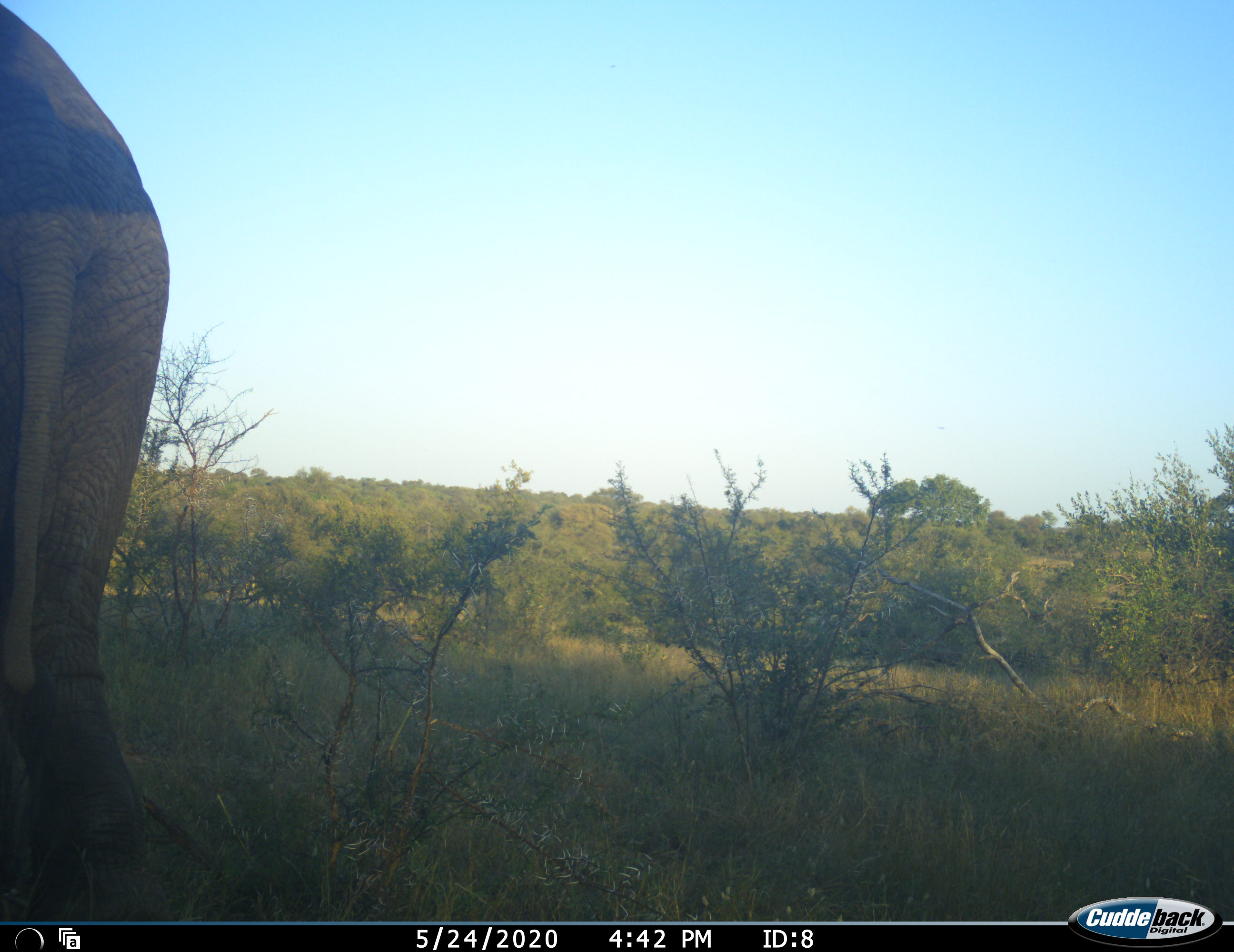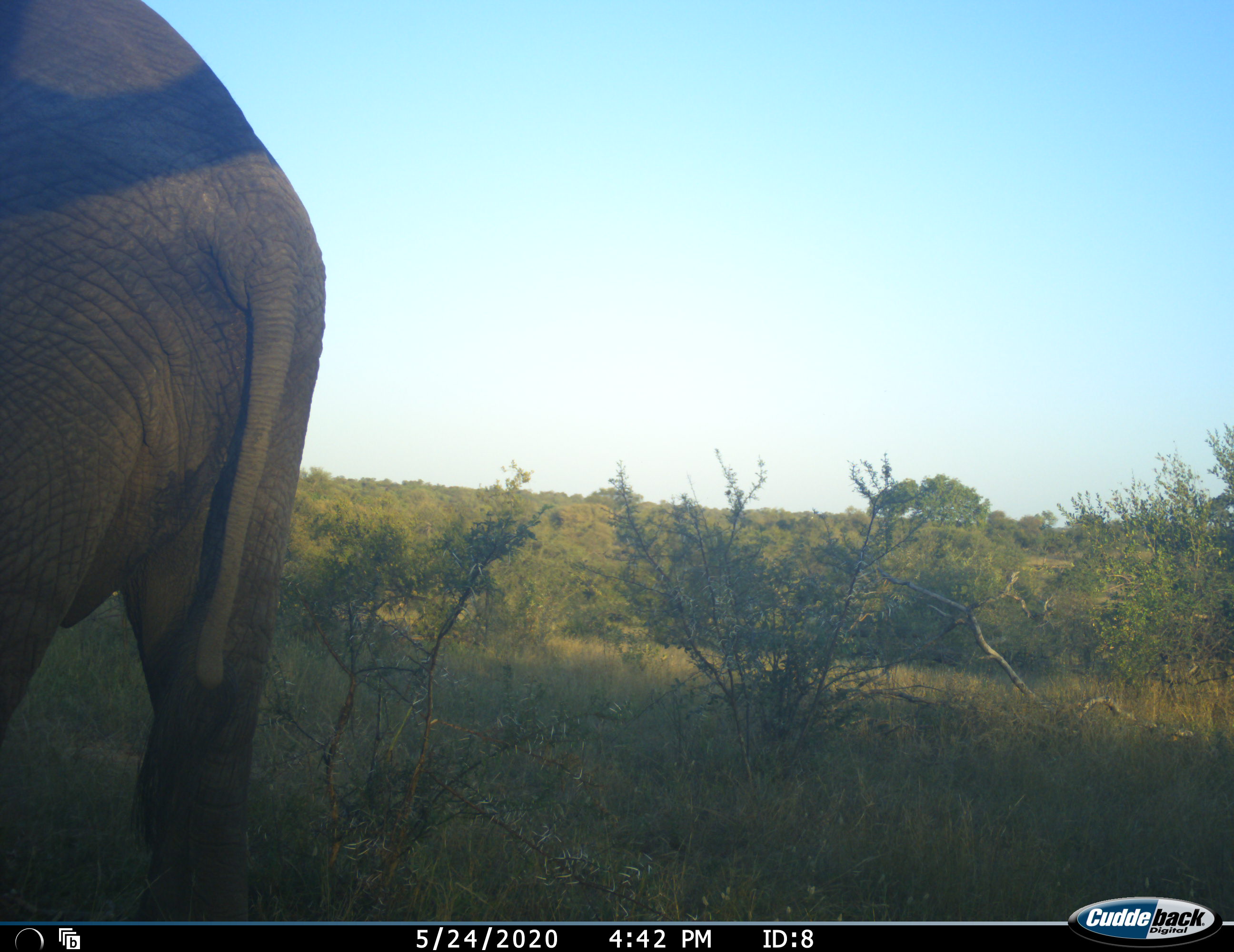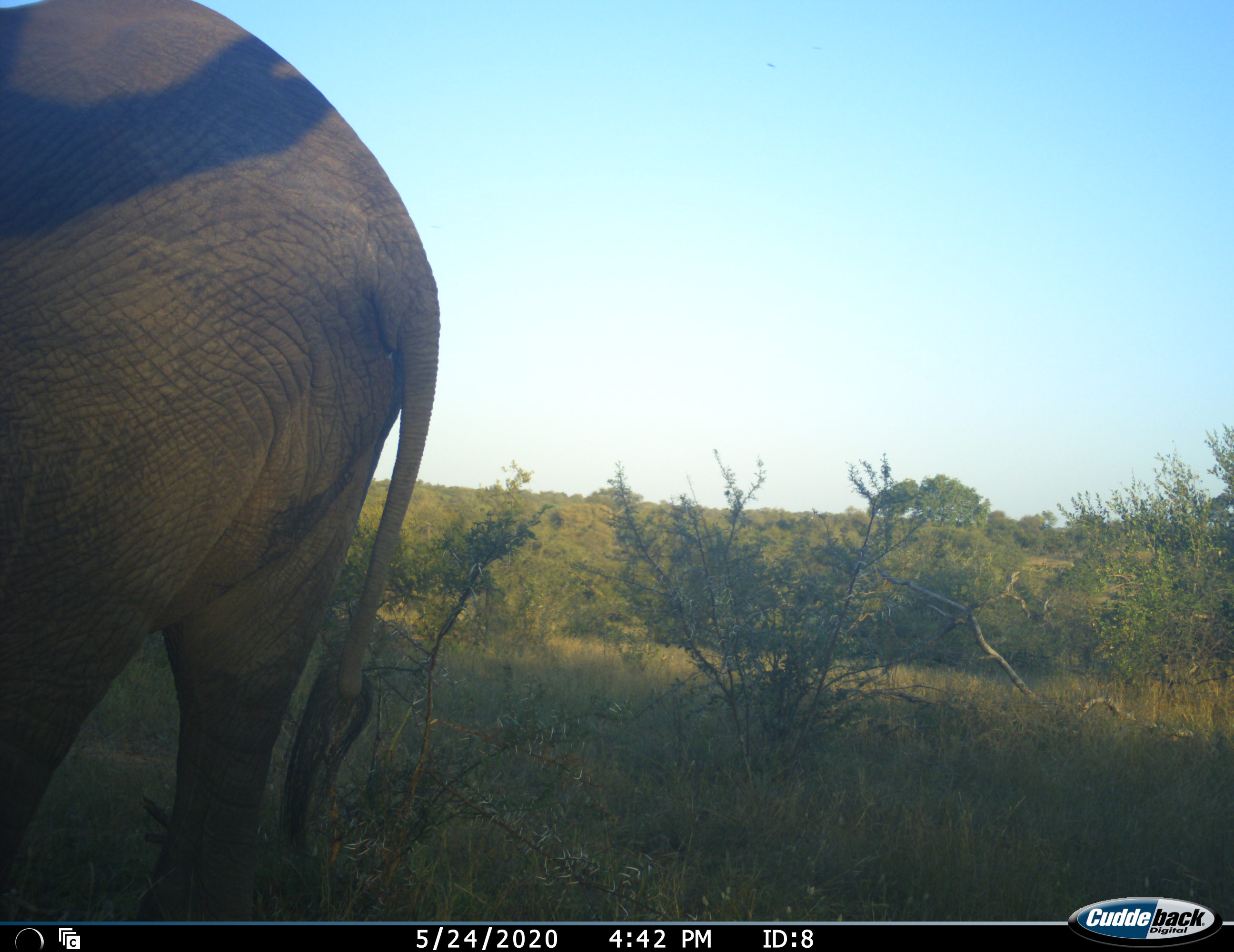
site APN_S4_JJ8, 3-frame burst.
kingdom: Animalia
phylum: Chordata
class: Mammalia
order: Proboscidea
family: Elephantidae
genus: Loxodonta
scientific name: Loxodonta africana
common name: african bush elephant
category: elephant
Elephant (african bush elephant) (Loxodonta africana), count 1. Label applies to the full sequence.